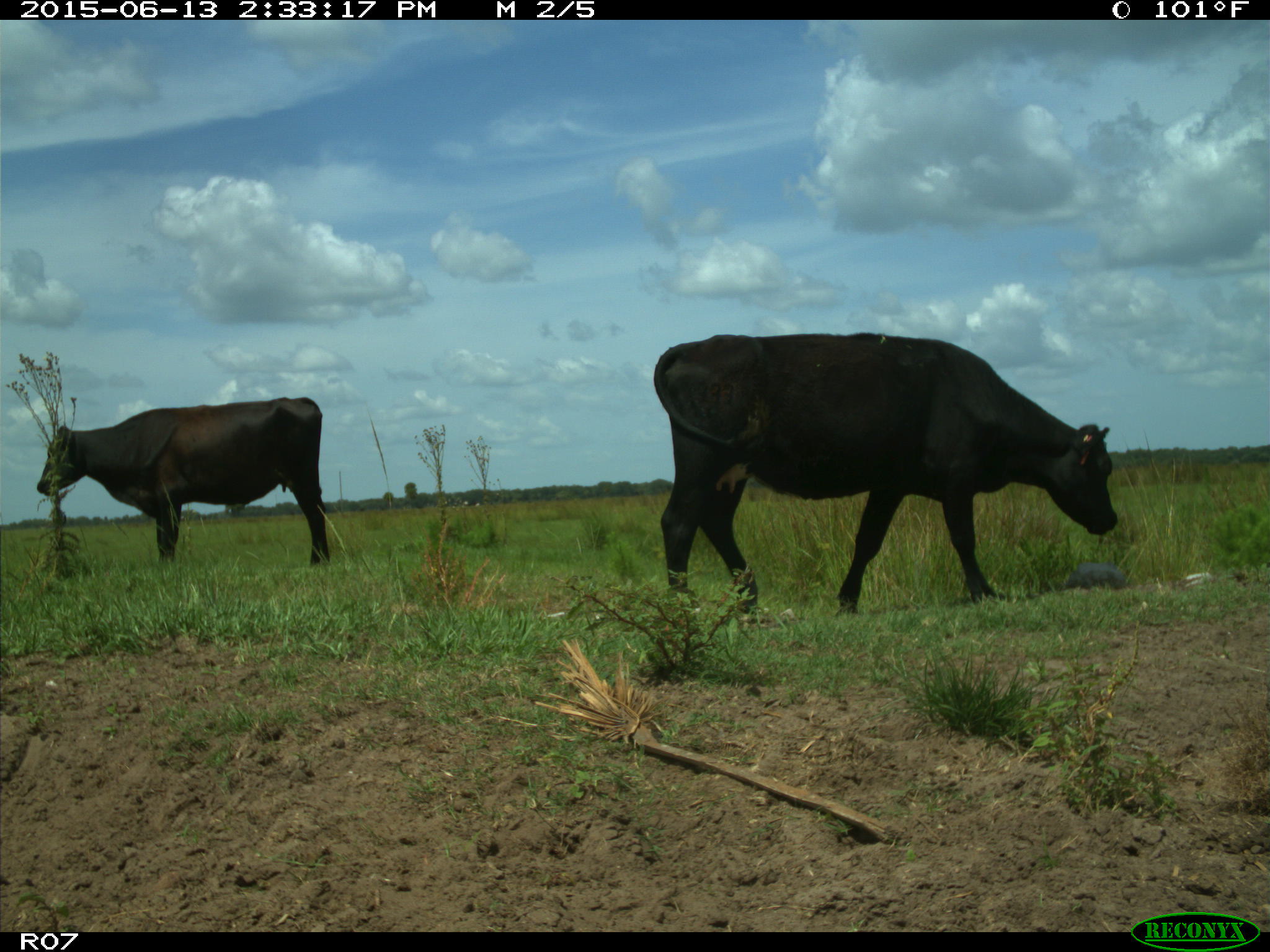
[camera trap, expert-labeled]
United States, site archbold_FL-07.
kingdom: Animalia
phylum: Chordata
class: Mammalia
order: Artiodactyla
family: Bovidae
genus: Bos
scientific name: Bos taurus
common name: domestic cow